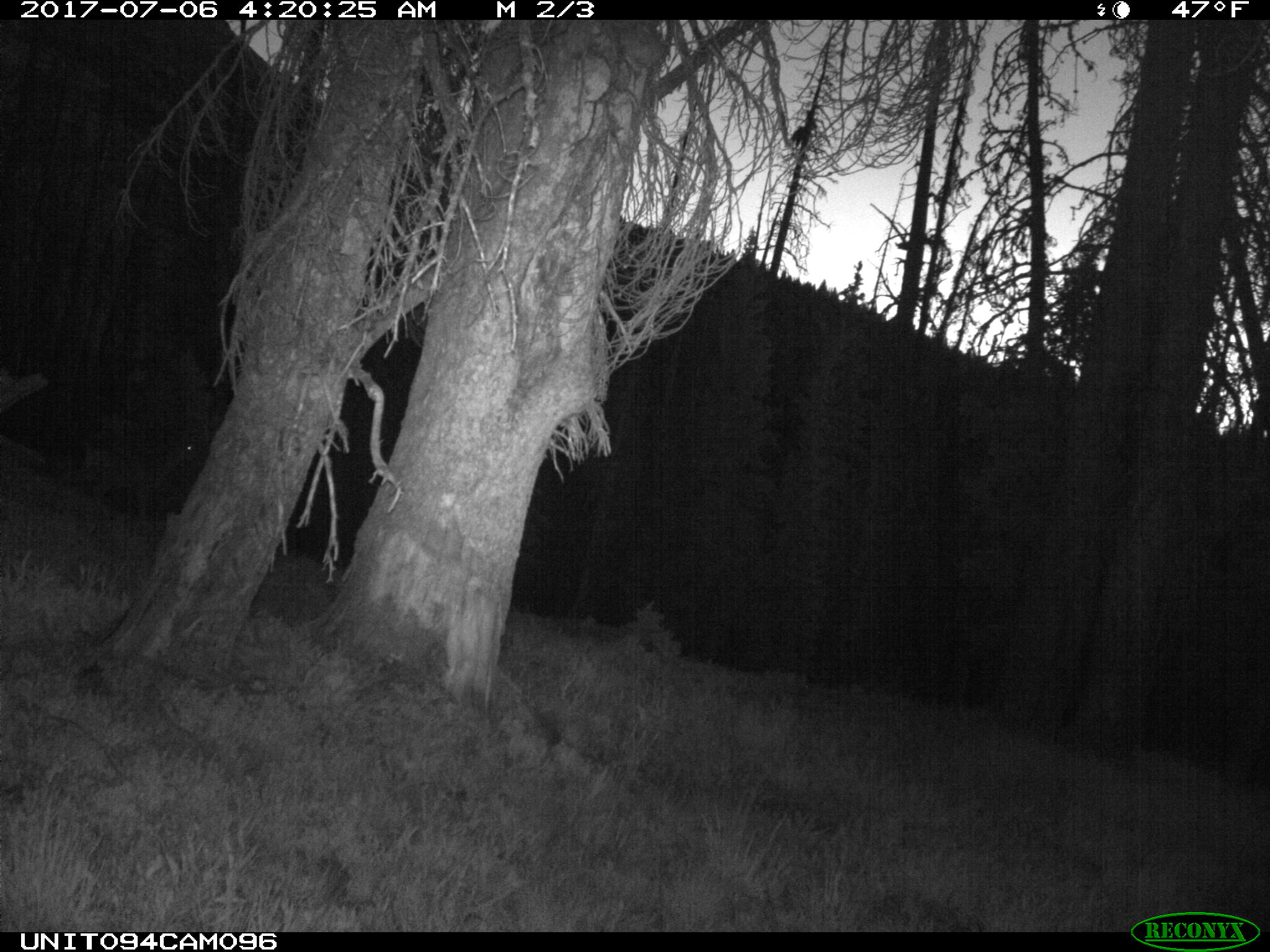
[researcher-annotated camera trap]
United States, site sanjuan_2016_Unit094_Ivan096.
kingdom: Animalia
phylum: Chordata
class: Mammalia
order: Artiodactyla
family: Cervidae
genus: Odocoileus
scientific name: Odocoileus hemionus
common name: mule deer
Odocoileus hemionus (mule deer).